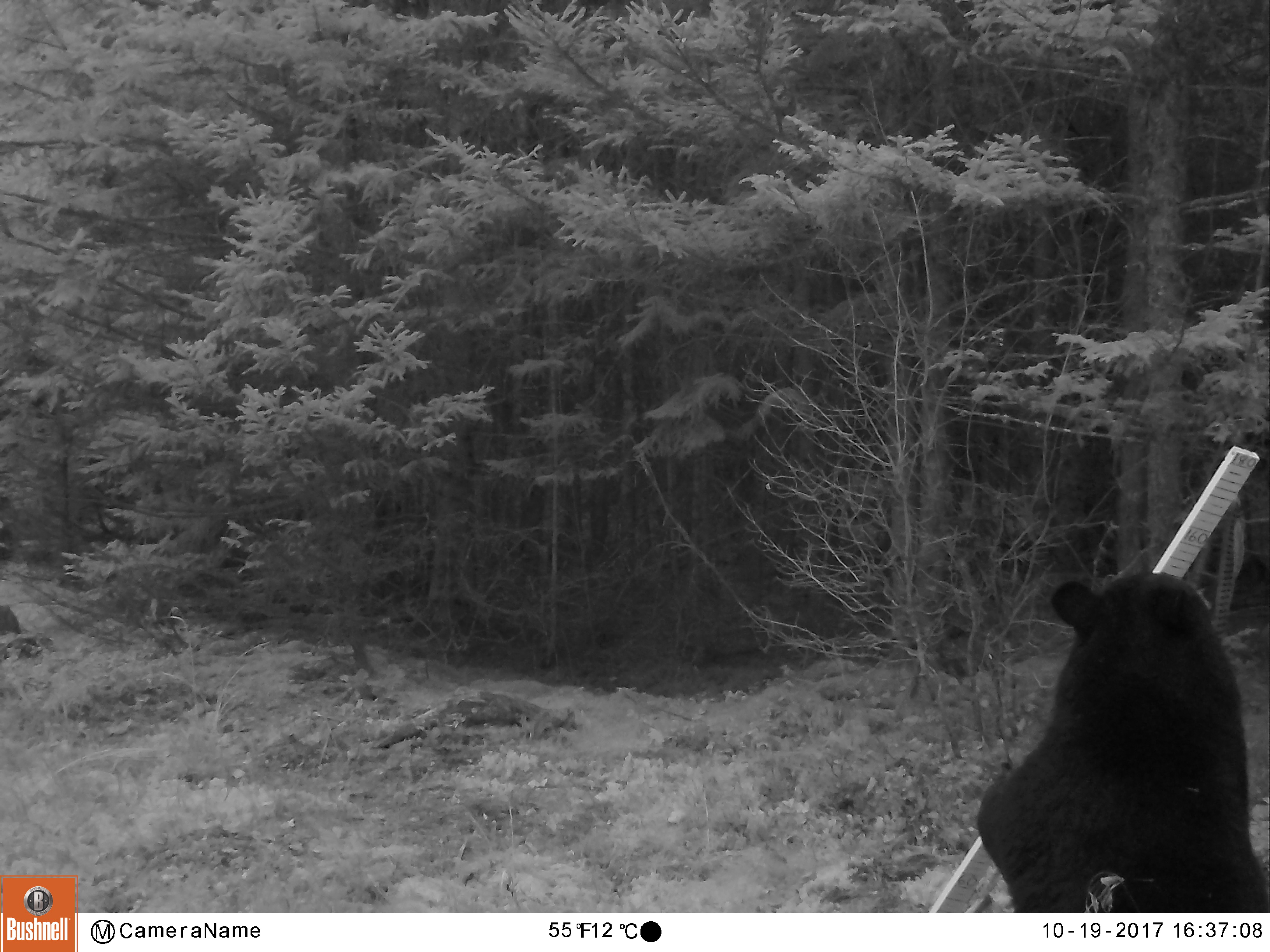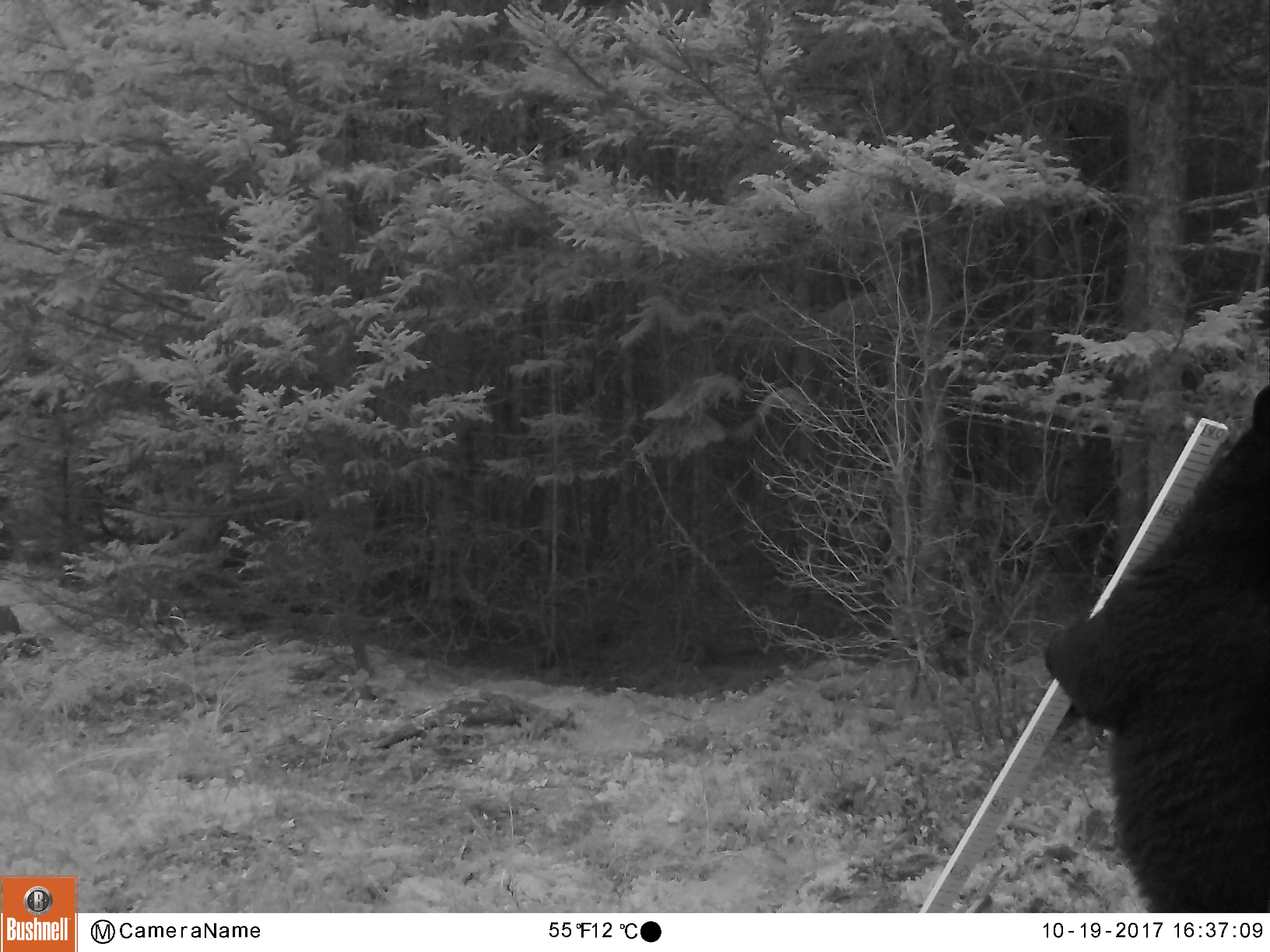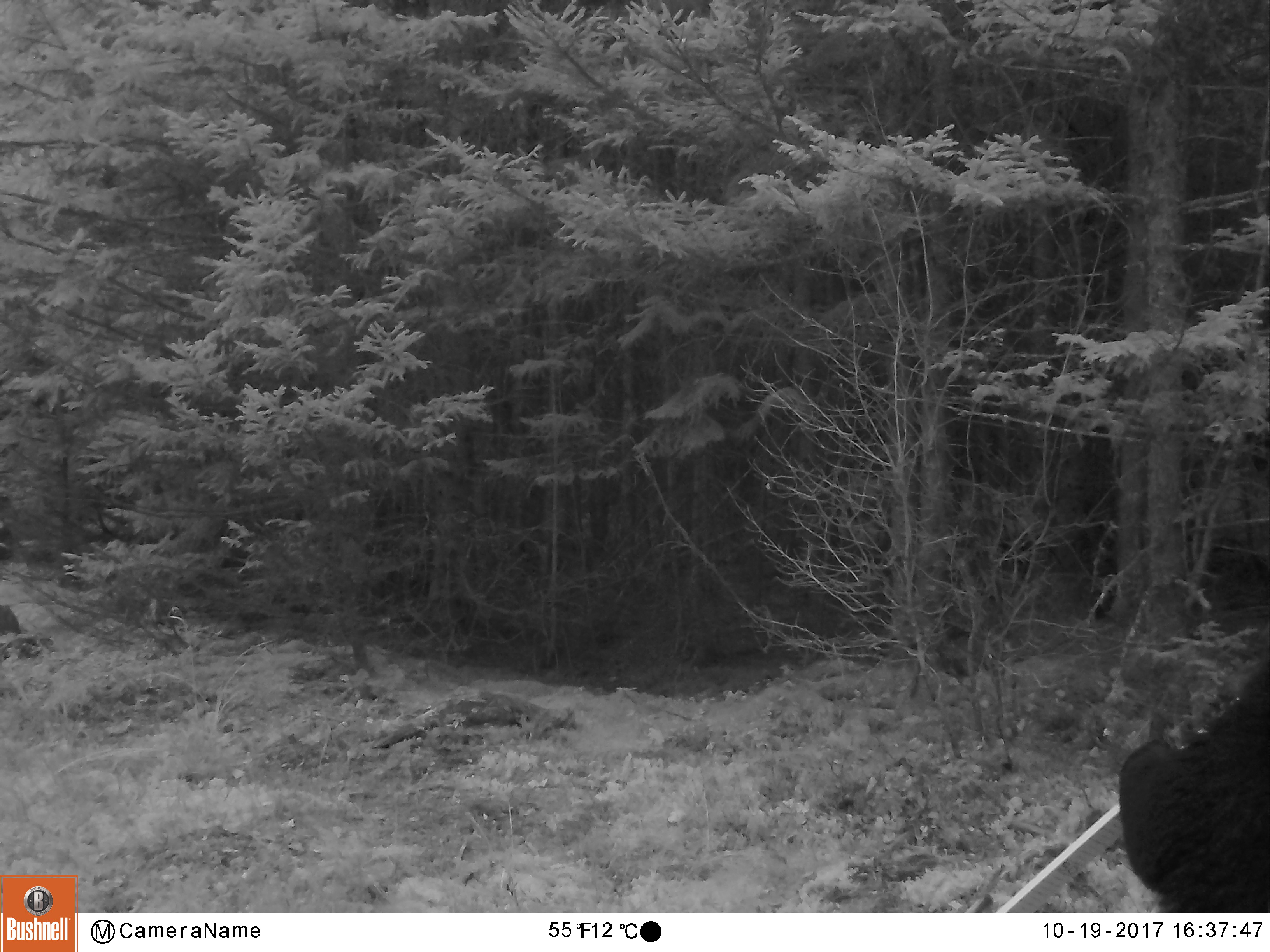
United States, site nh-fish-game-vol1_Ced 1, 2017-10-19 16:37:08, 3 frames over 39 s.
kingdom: Animalia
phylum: Chordata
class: Mammalia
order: Carnivora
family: Ursidae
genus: Ursus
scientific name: Ursus americanus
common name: black bear